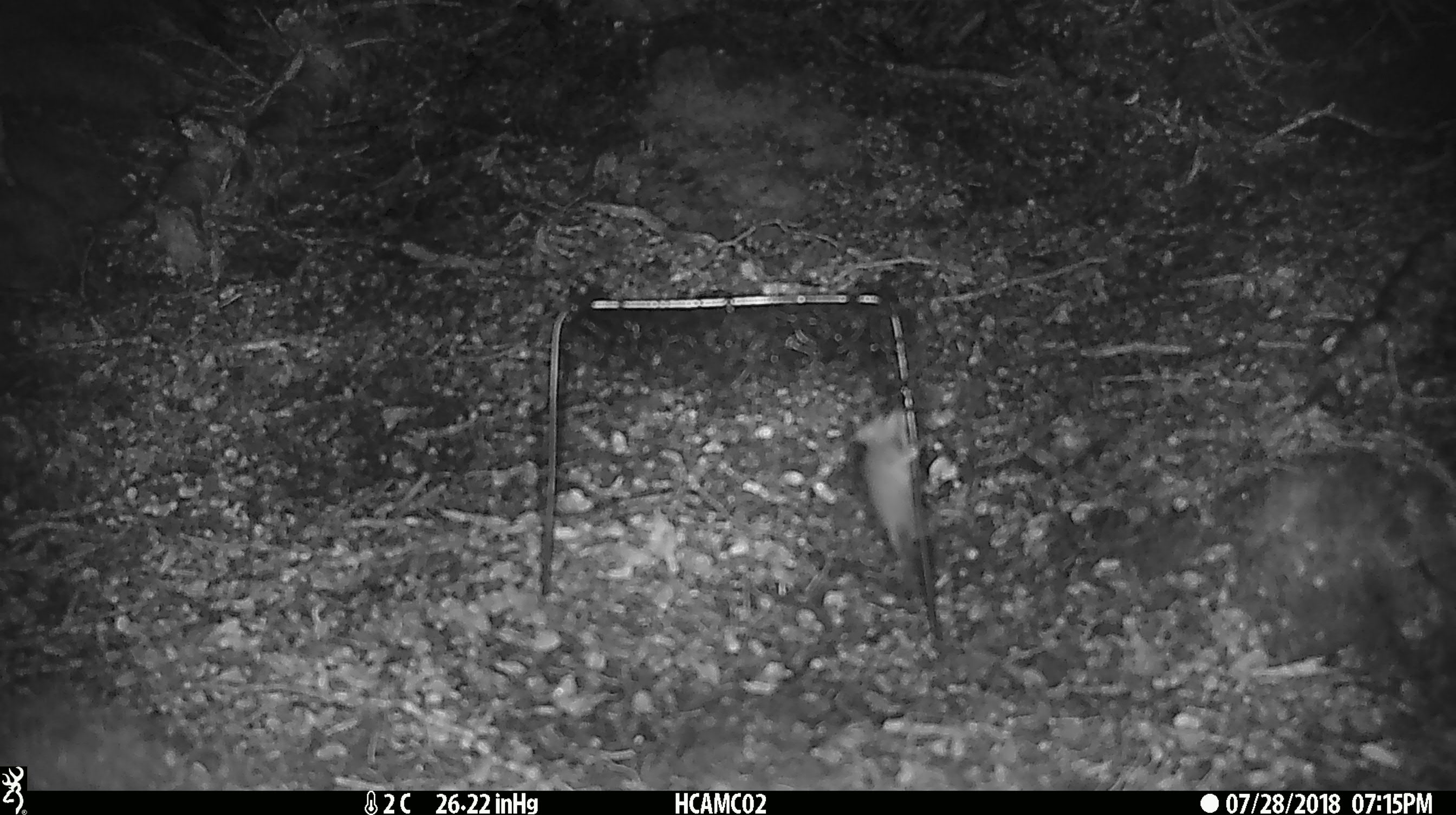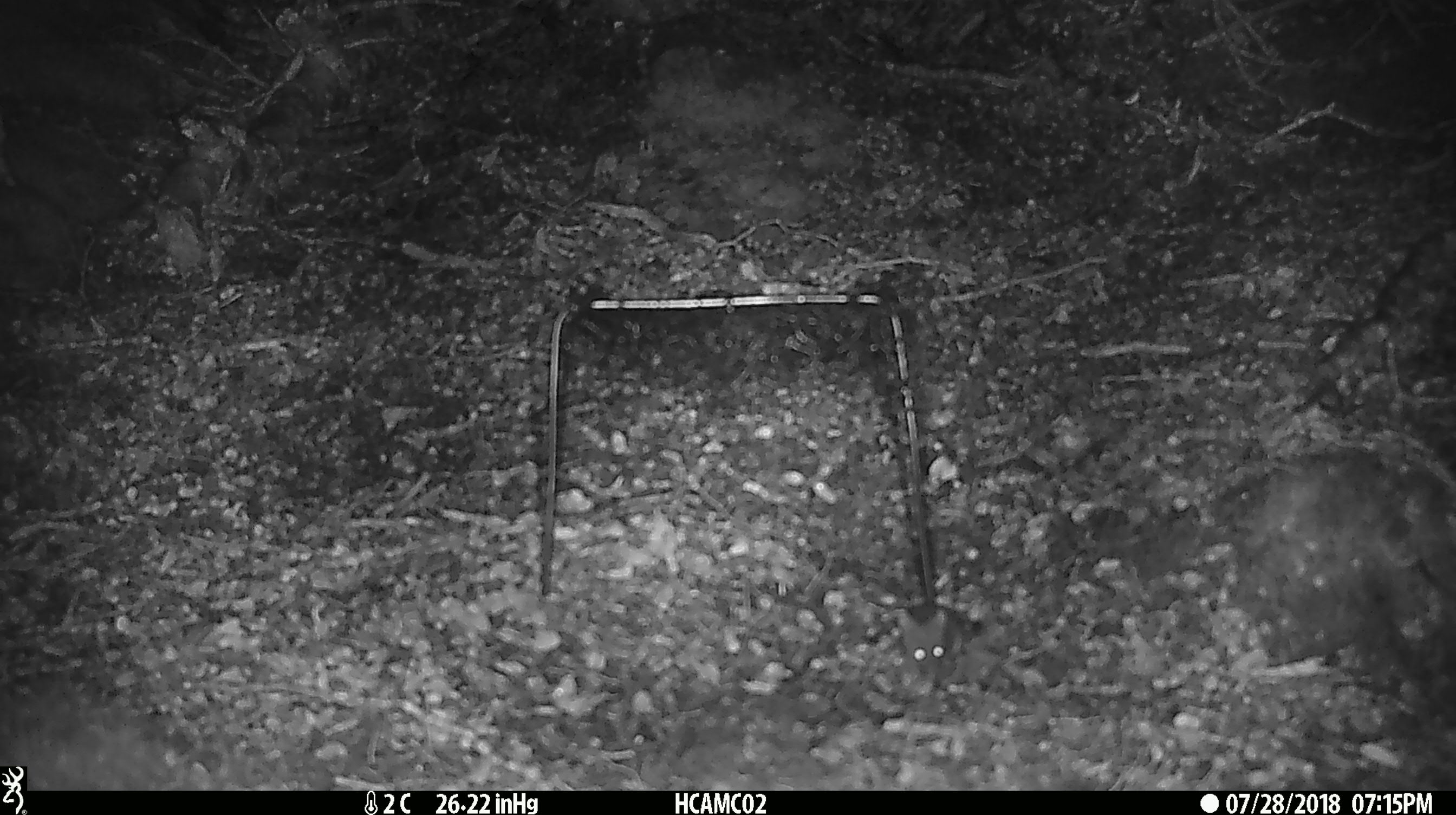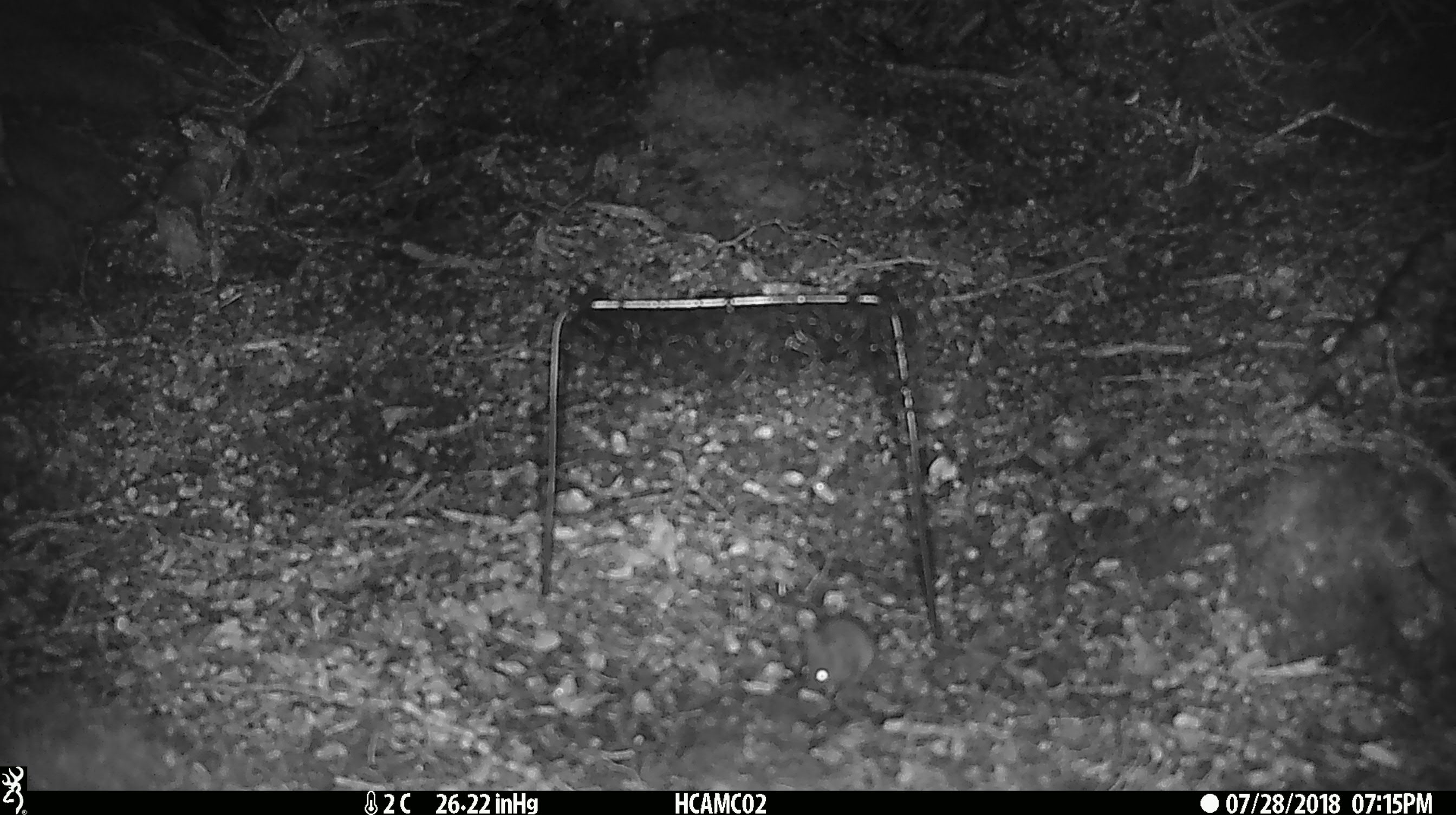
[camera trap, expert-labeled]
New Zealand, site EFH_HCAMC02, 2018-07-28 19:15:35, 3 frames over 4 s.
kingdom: Animalia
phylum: Chordata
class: Mammalia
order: Rodentia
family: Muridae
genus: Mus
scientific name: Mus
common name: mouse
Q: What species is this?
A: Mouse (Mus).